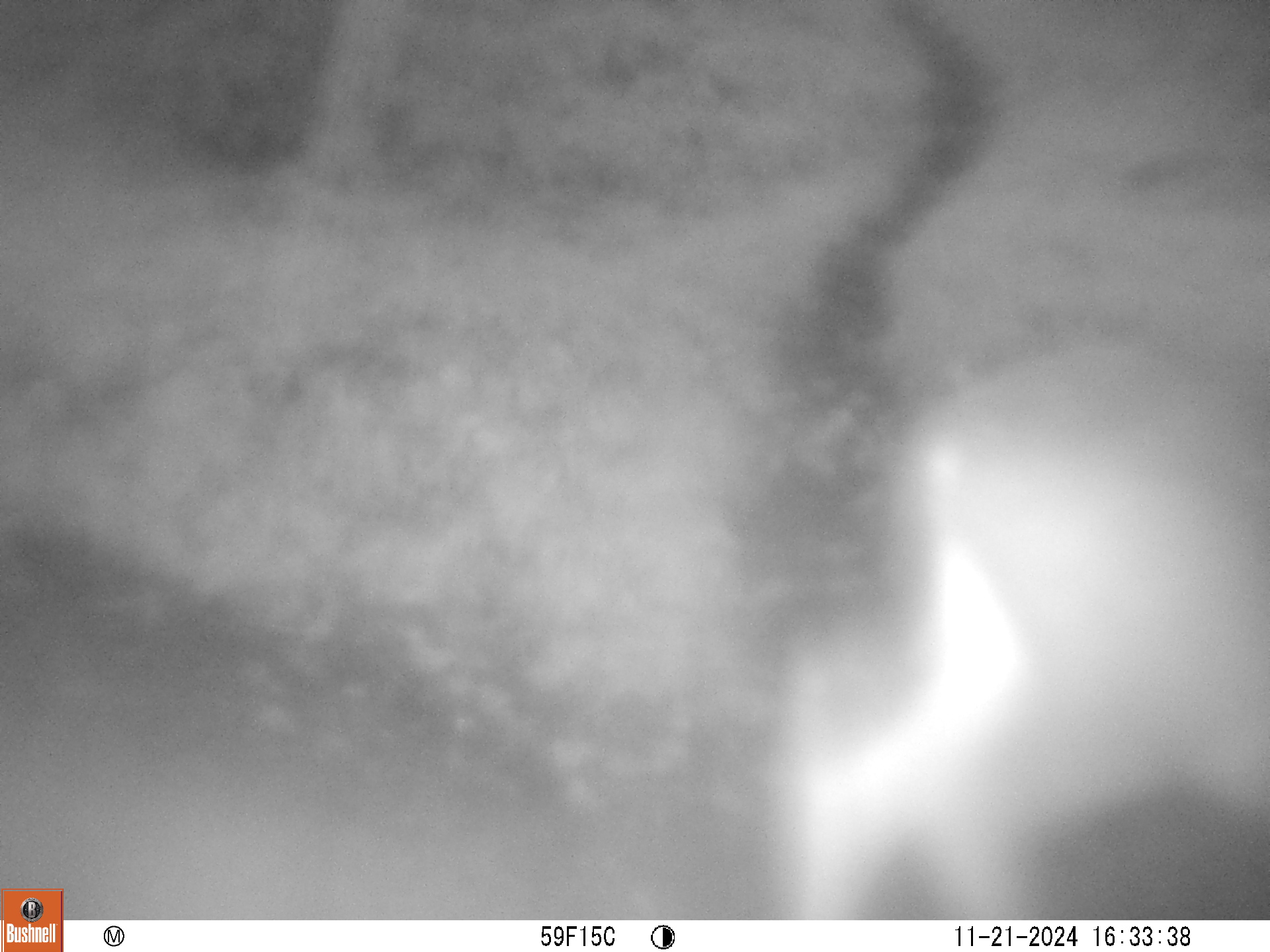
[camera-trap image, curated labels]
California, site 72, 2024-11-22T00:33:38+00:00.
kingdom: Animalia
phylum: Chordata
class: Mammalia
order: Artiodactyla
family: Cervidae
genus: Odocoileus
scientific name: Odocoileus hemionus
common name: mule deer